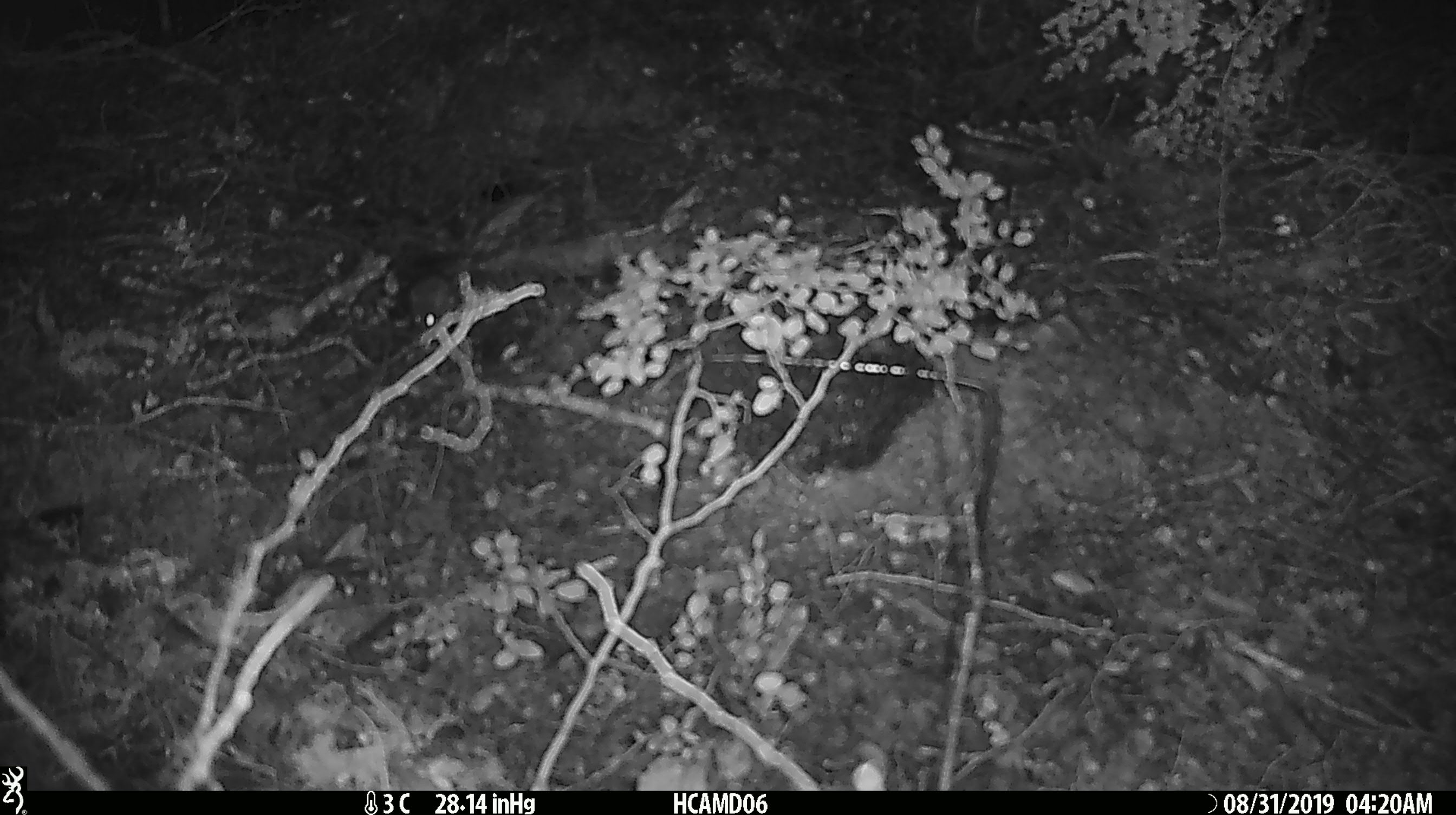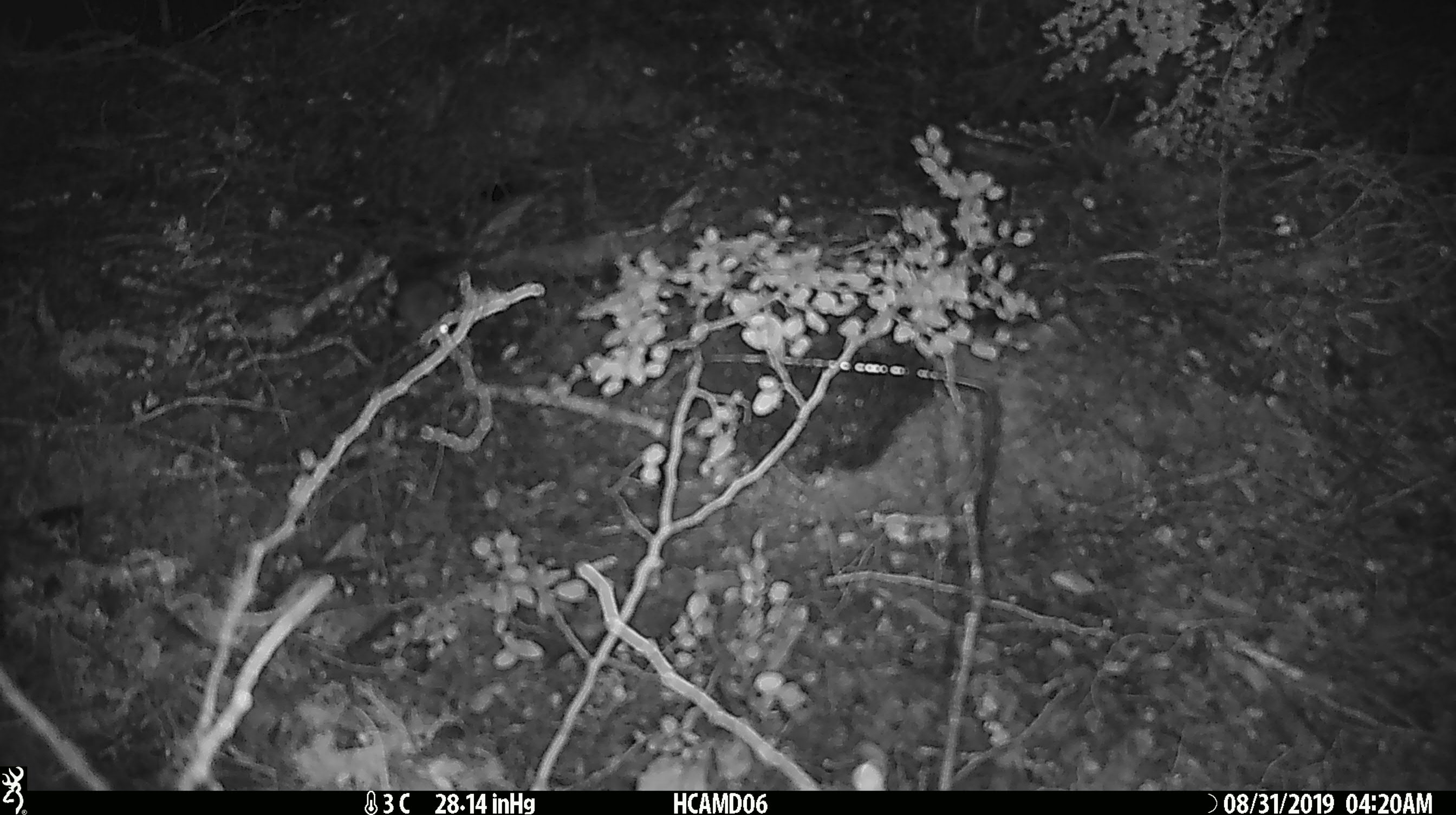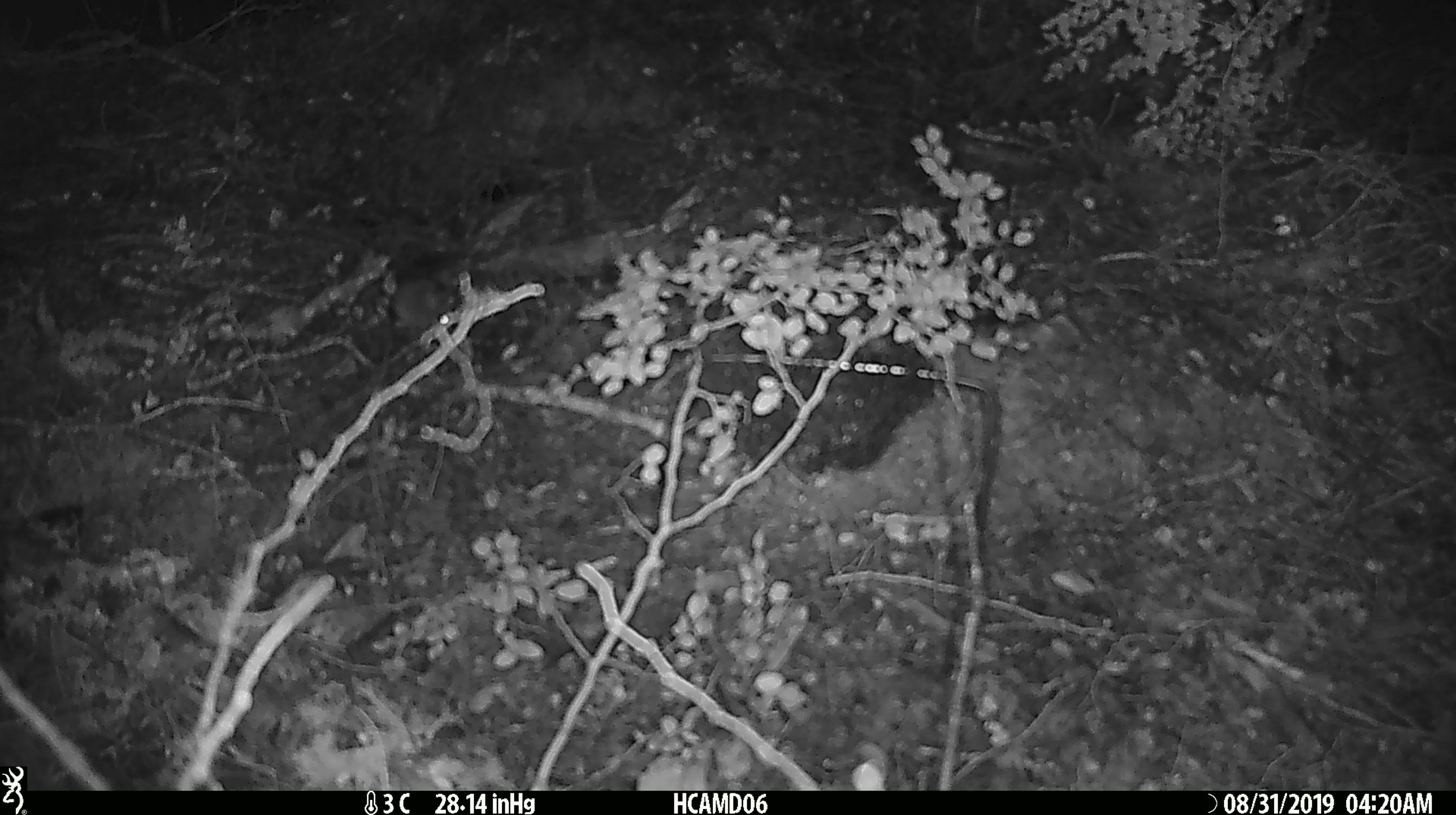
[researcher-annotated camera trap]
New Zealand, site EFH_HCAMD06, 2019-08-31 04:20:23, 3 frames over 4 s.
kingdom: Animalia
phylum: Chordata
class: Mammalia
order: Rodentia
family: Muridae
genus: Mus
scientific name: Mus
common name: mouse